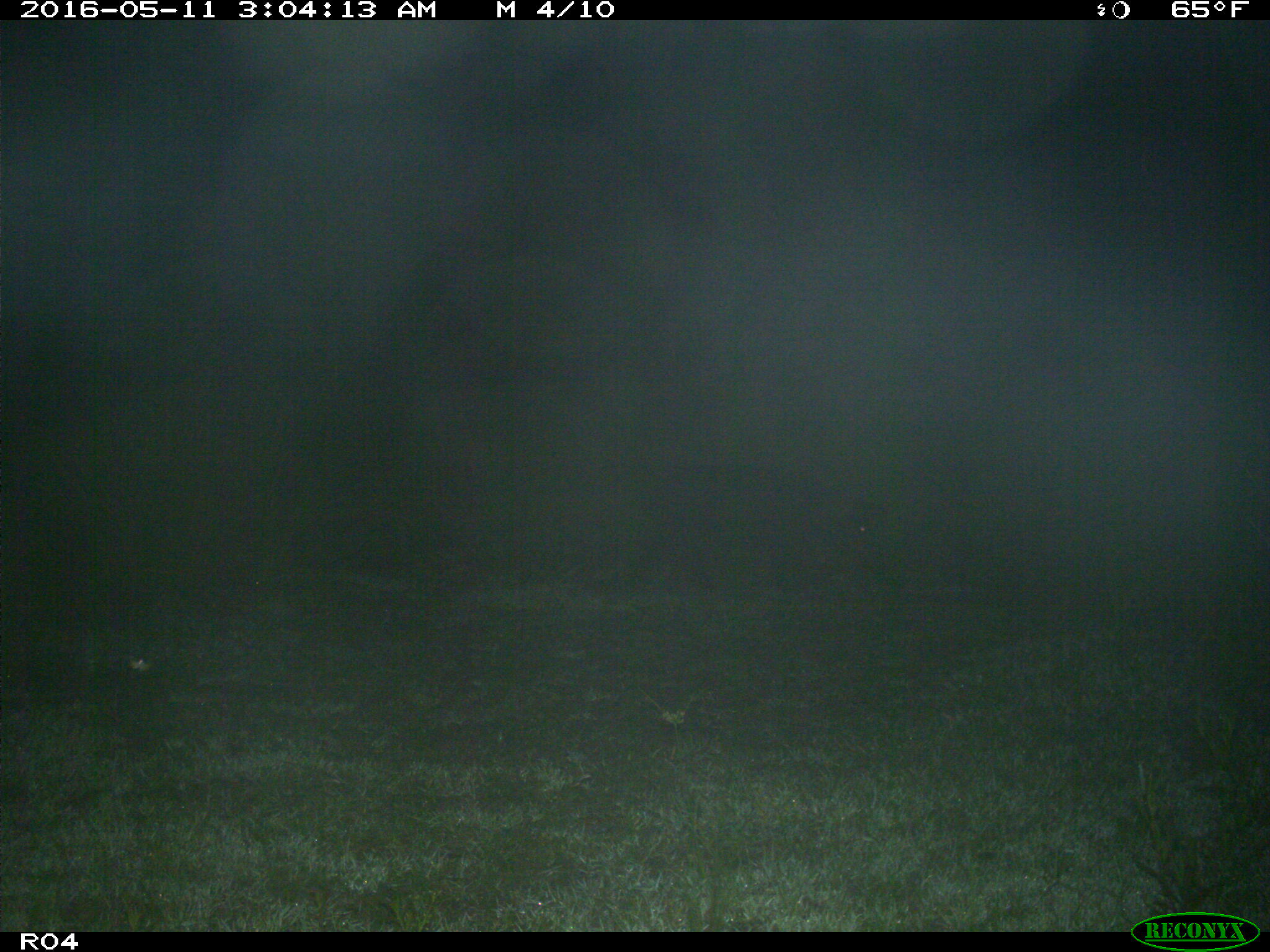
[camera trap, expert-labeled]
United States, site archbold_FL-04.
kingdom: Animalia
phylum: Chordata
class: Mammalia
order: Artiodactyla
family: Suidae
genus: Sus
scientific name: Sus scrofa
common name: wild boar